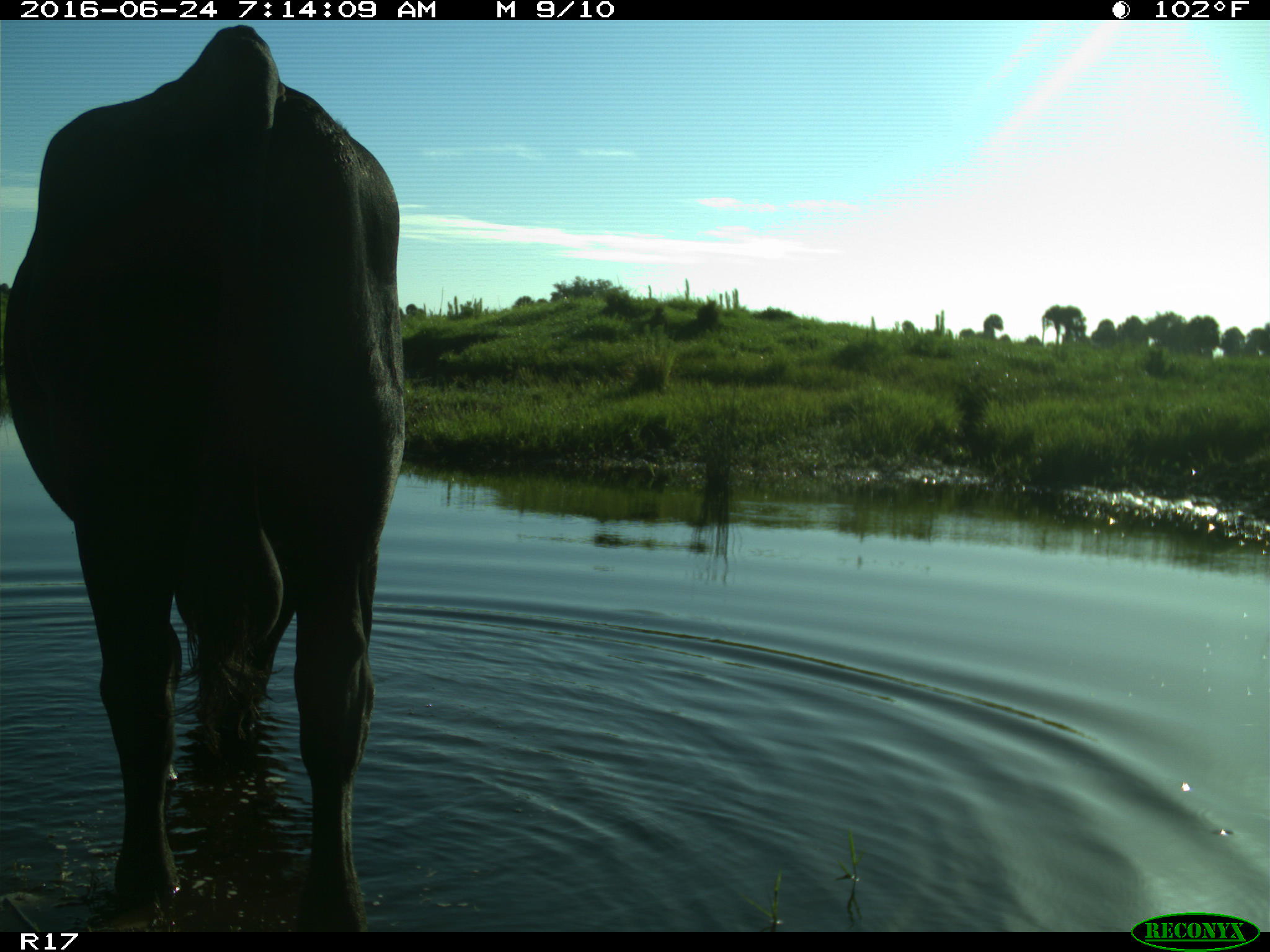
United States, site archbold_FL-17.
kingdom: Animalia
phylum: Chordata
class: Mammalia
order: Artiodactyla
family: Bovidae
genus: Bos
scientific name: Bos taurus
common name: domestic cow